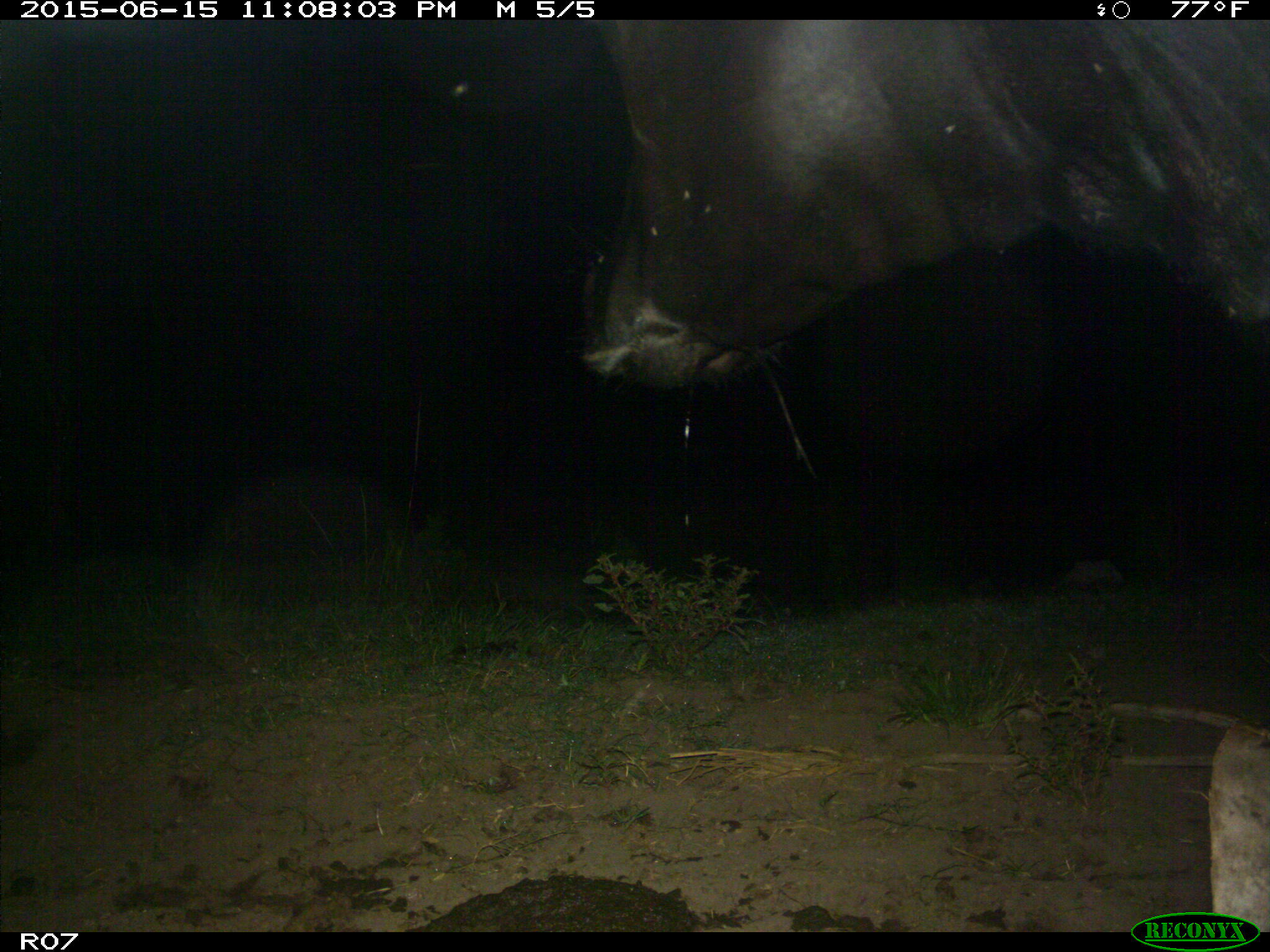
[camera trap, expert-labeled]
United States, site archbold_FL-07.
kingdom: Animalia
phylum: Chordata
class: Mammalia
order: Artiodactyla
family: Bovidae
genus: Bos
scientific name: Bos taurus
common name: domestic cow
Bos taurus (domestic cow).